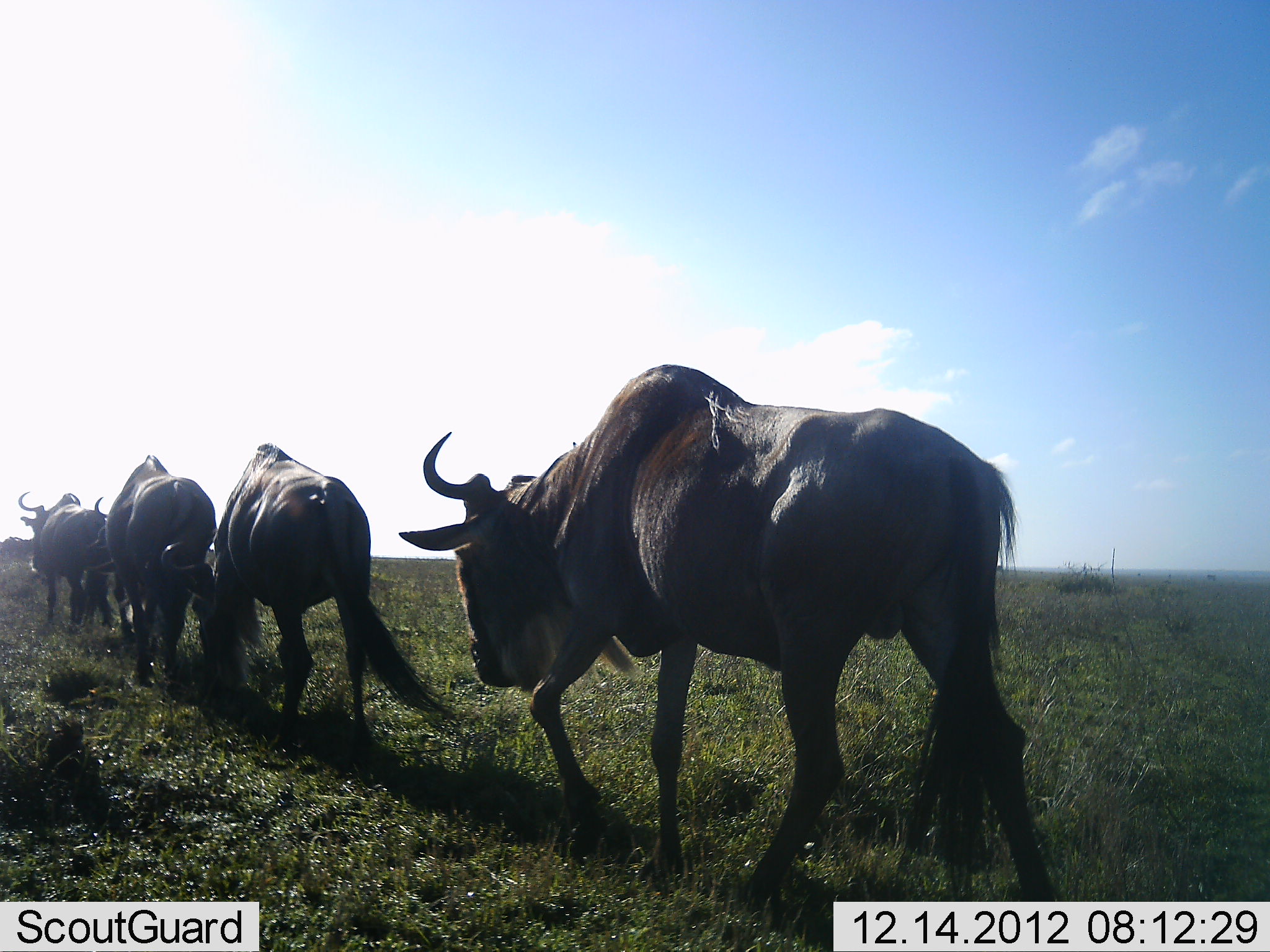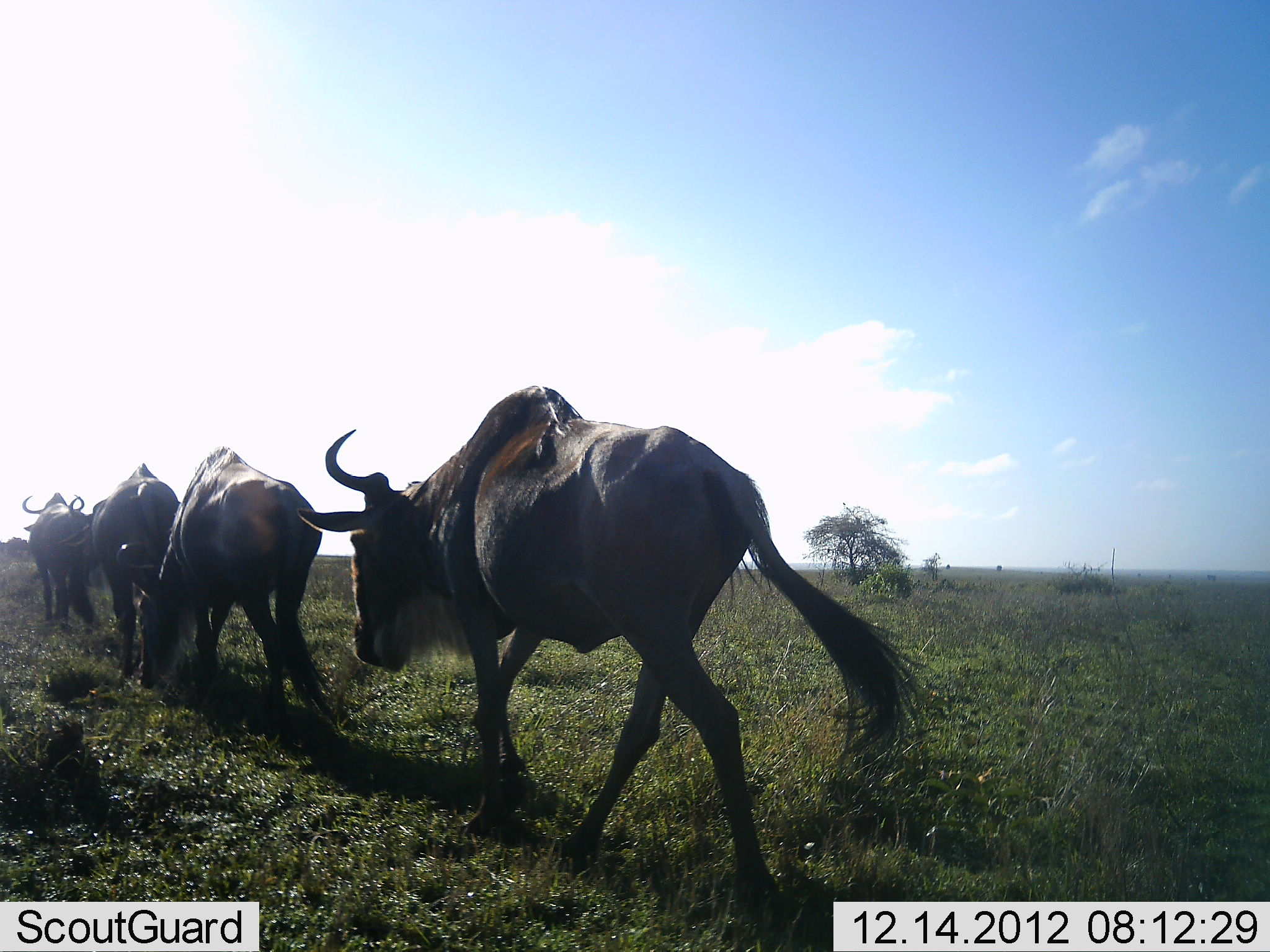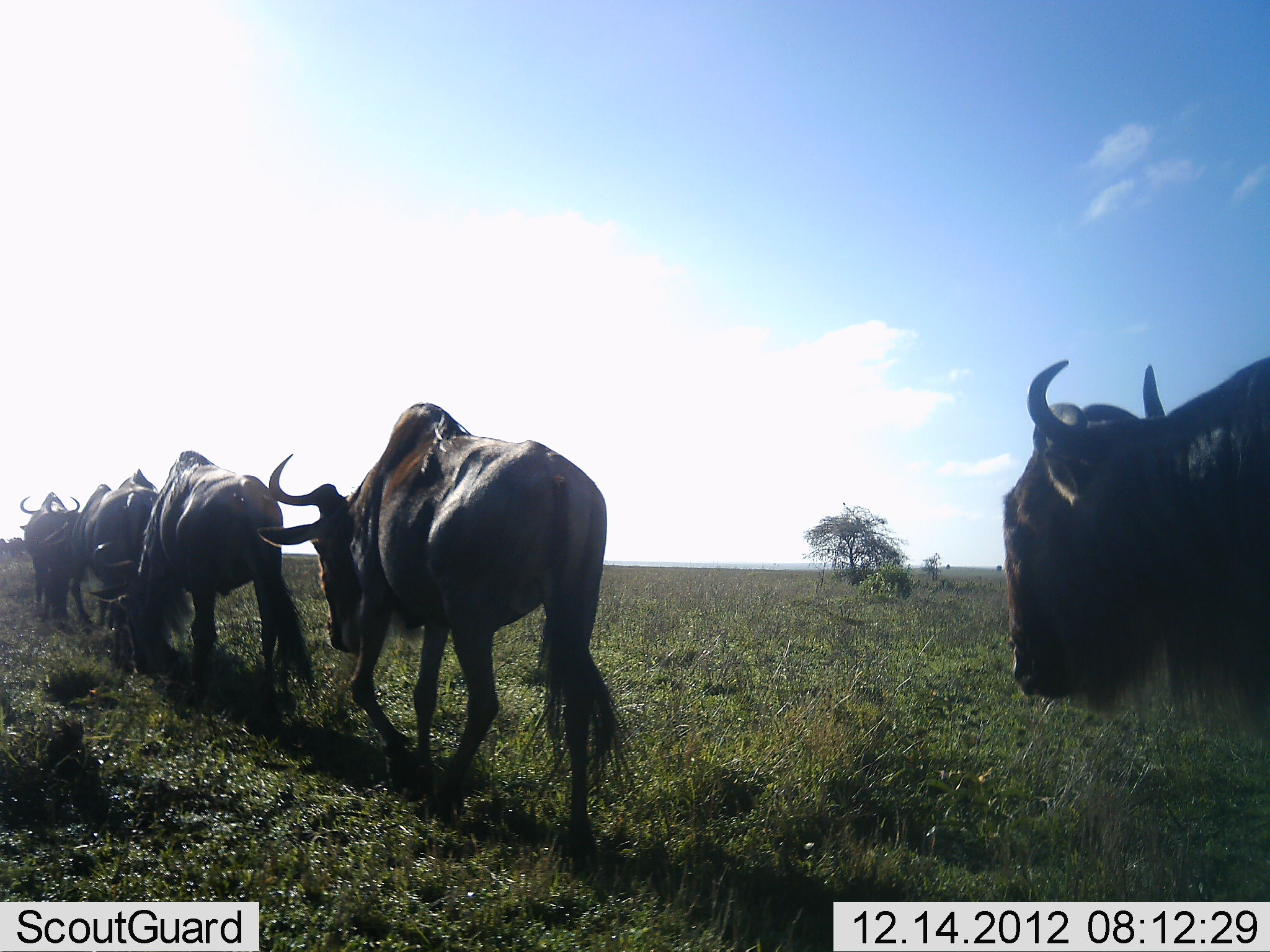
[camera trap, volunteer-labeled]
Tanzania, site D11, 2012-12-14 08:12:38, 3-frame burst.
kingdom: Animalia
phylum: Chordata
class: Mammalia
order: Artiodactyla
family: Bovidae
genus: Connochaetes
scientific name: Connochaetes taurinus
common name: blue wildebeest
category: wildebeest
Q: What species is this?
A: Wildebeest (blue wildebeest) (Connochaetes taurinus).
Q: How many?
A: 5.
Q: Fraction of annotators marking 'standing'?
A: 0%.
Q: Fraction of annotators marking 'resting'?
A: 0%.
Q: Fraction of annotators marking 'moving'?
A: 100%.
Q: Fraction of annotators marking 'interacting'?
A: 0%.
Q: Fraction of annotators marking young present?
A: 0%.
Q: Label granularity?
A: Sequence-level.